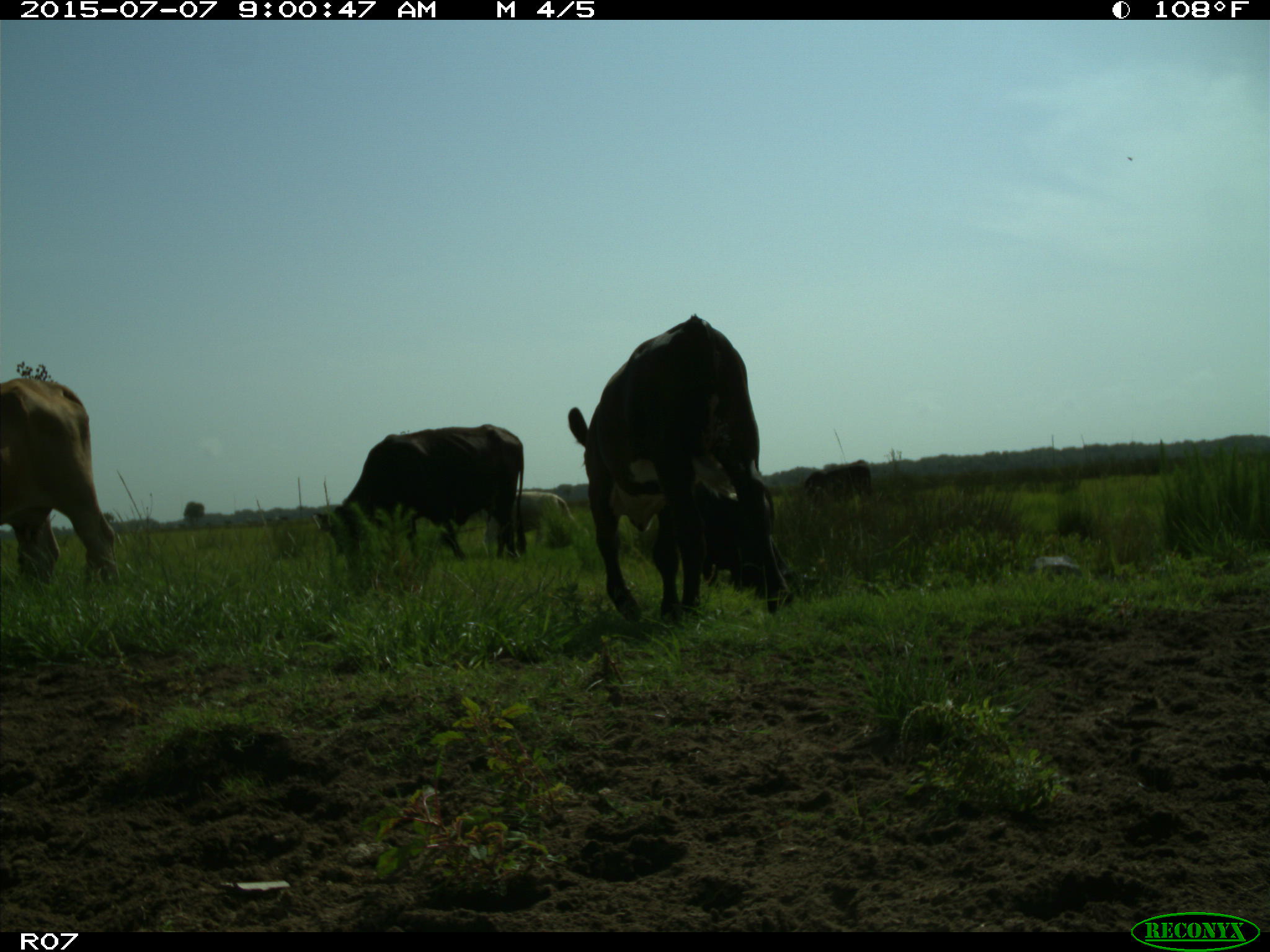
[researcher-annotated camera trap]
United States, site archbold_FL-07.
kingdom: Animalia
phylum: Chordata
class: Mammalia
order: Artiodactyla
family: Bovidae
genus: Bos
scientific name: Bos taurus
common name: domestic cow